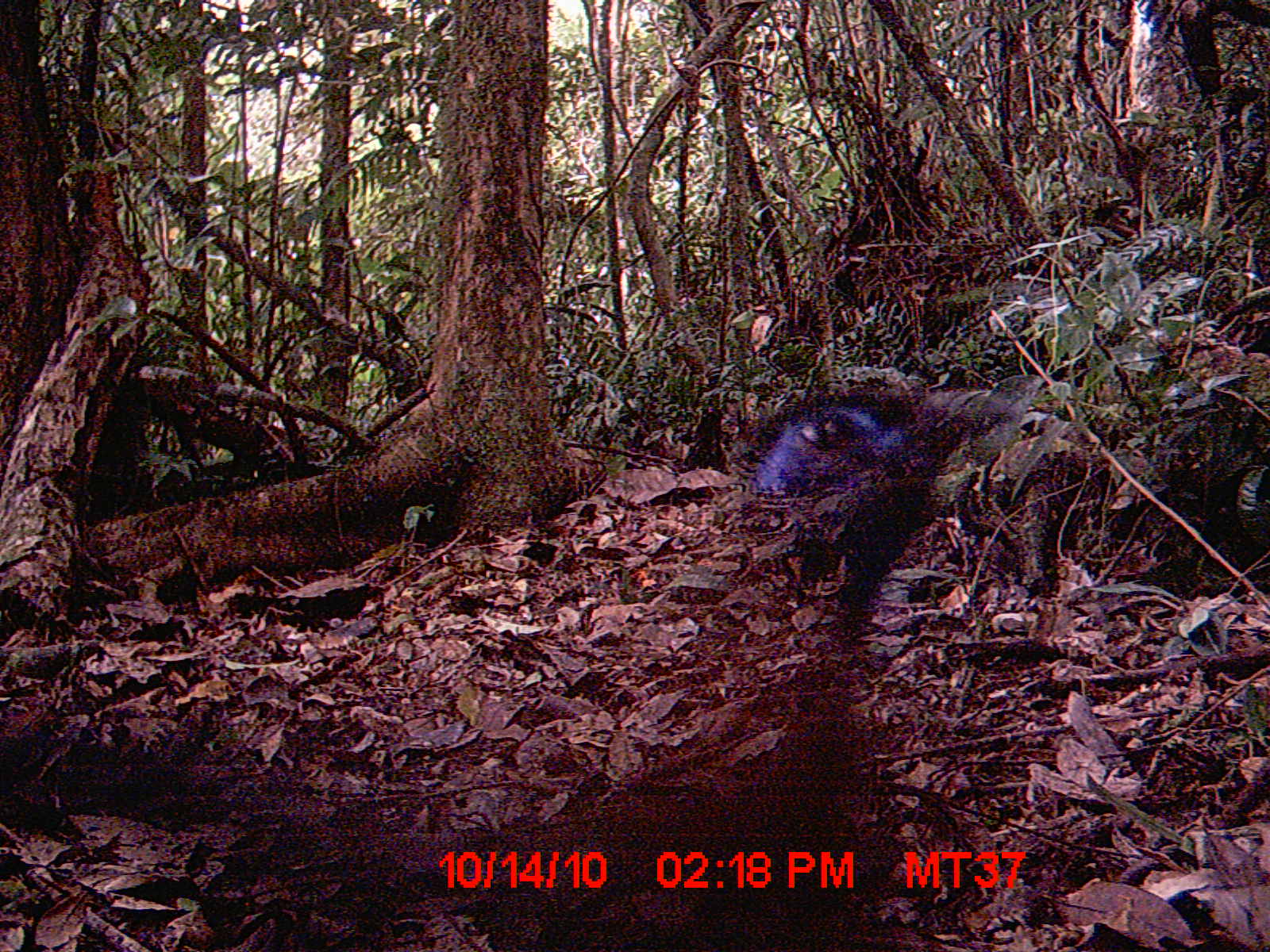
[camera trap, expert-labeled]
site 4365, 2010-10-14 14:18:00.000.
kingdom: Animalia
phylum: Chordata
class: Aves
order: Cuculiformes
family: Cuculidae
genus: Coua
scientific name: Coua serriana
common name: red-breasted coua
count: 1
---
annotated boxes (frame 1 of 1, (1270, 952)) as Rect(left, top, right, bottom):
coua serriana: Rect(233, 381, 1013, 946)